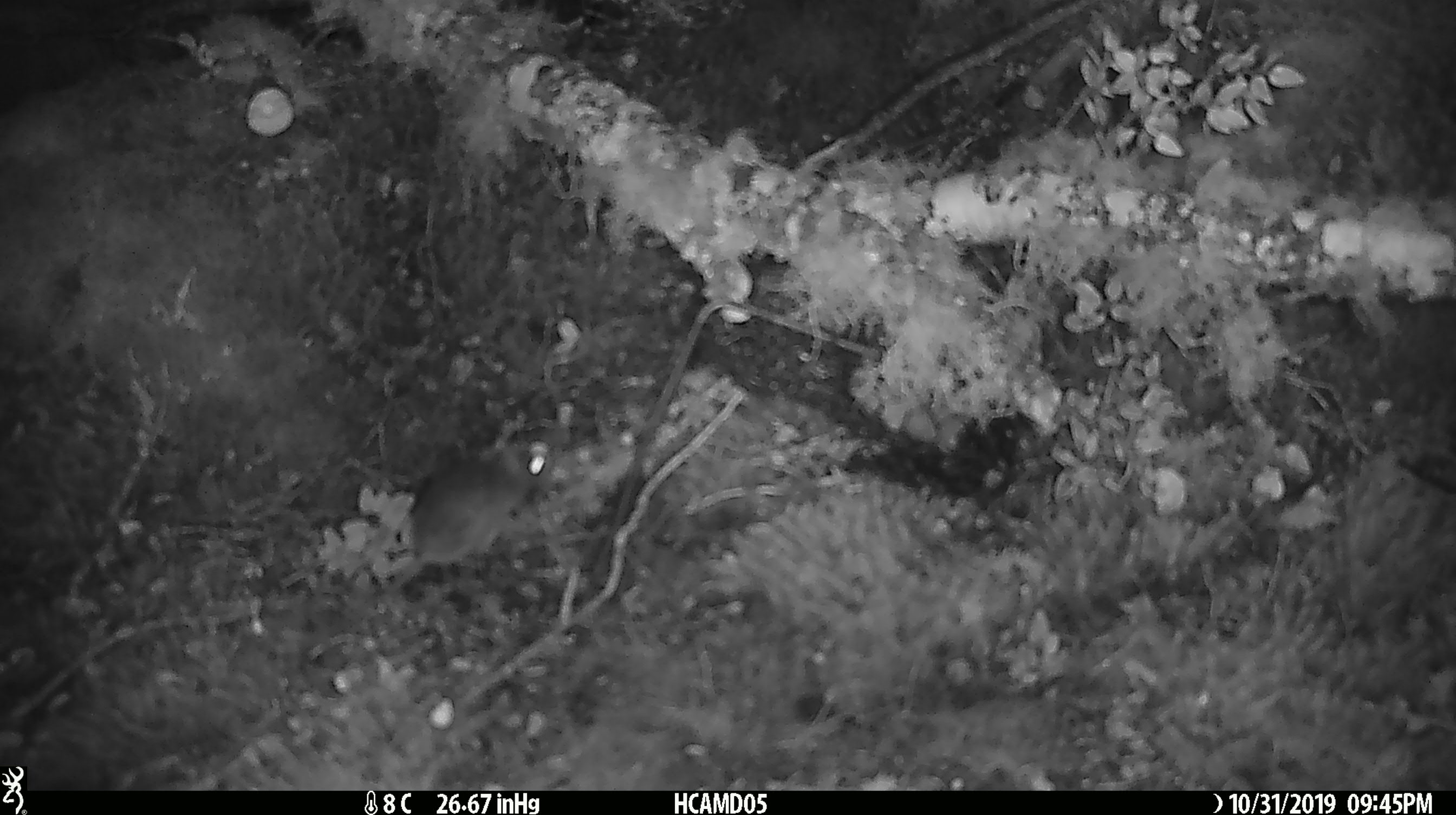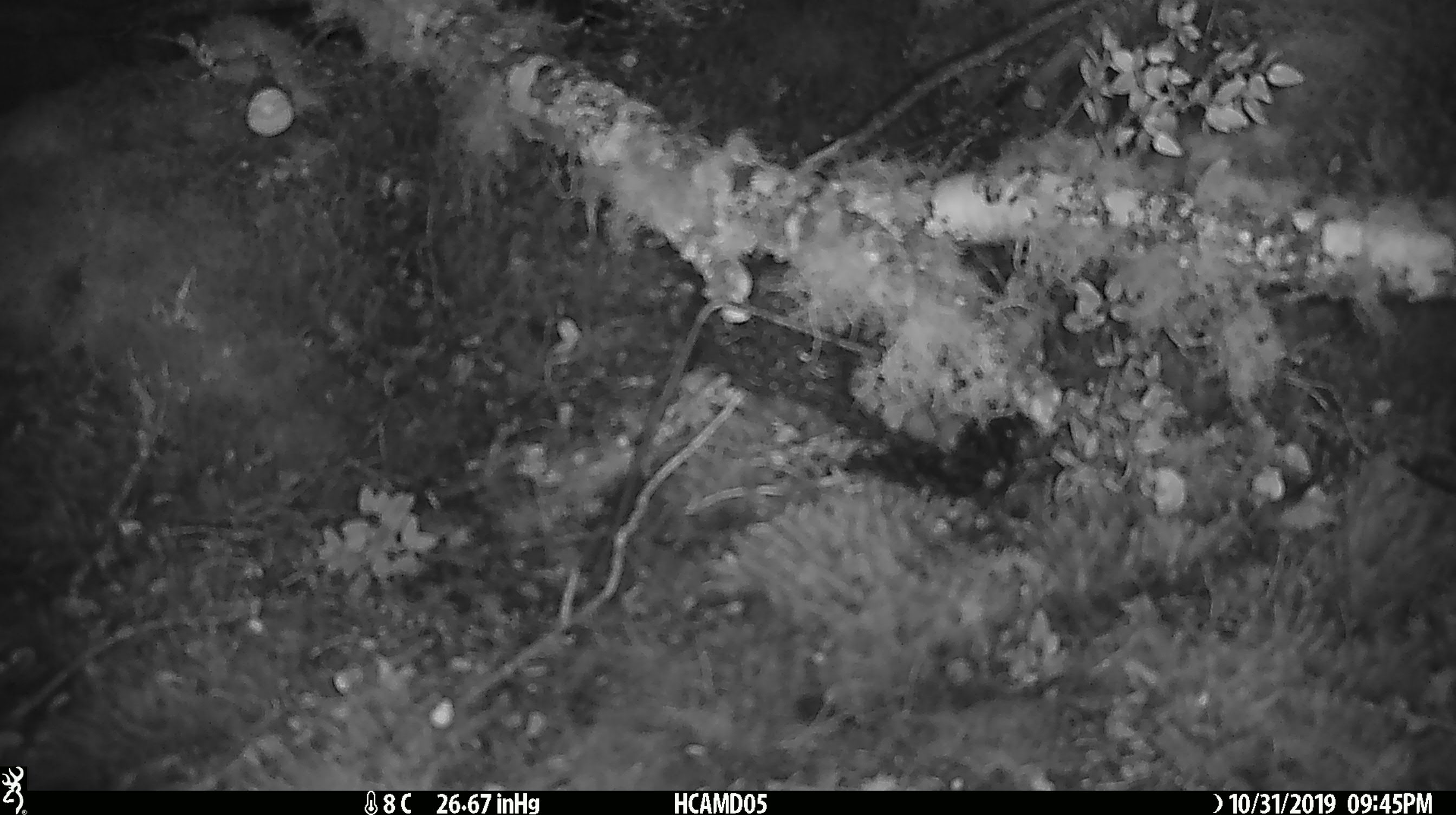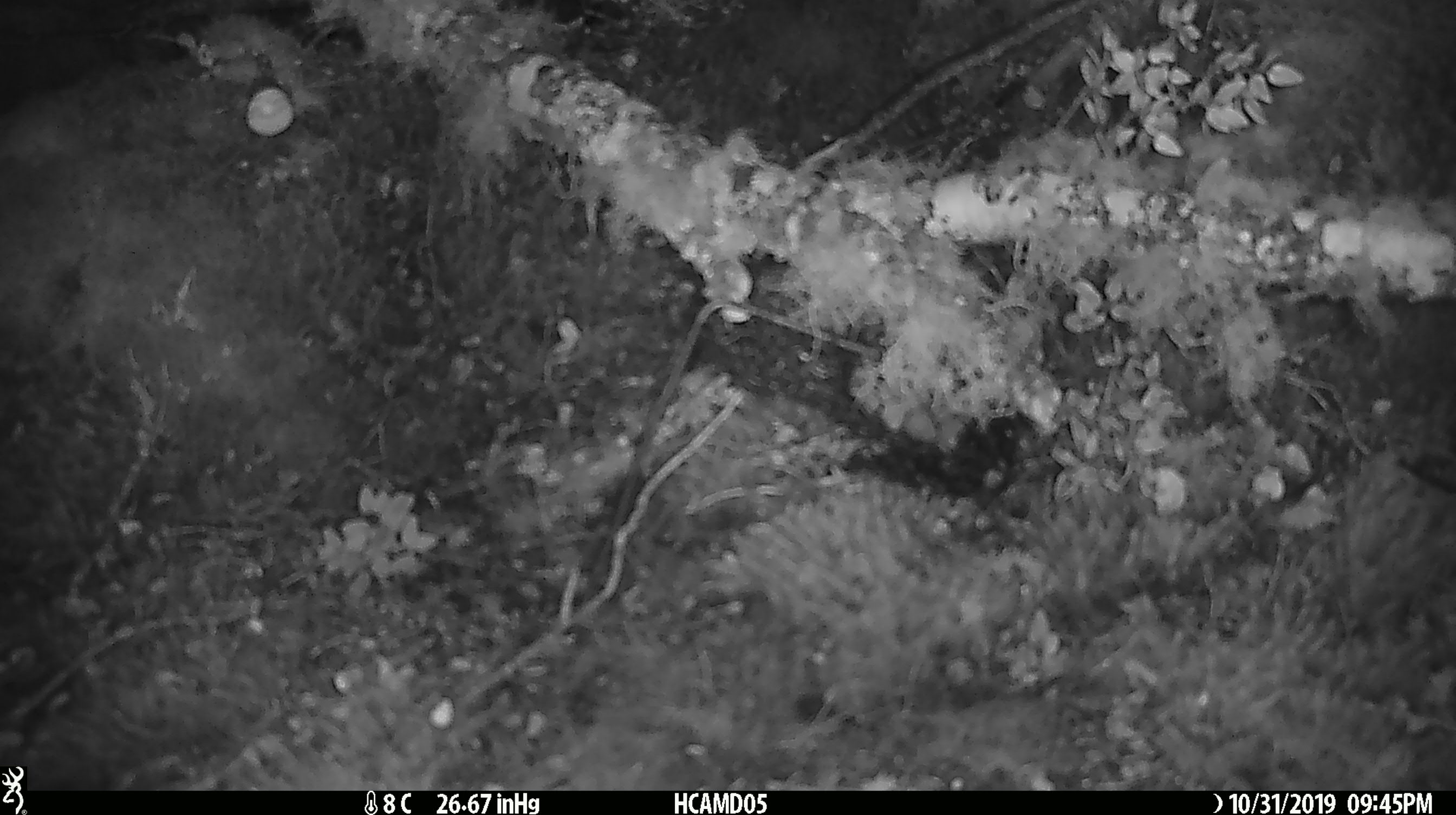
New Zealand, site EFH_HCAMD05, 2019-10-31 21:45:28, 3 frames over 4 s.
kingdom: Animalia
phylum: Chordata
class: Mammalia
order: Rodentia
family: Muridae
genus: Mus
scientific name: Mus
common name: mouse